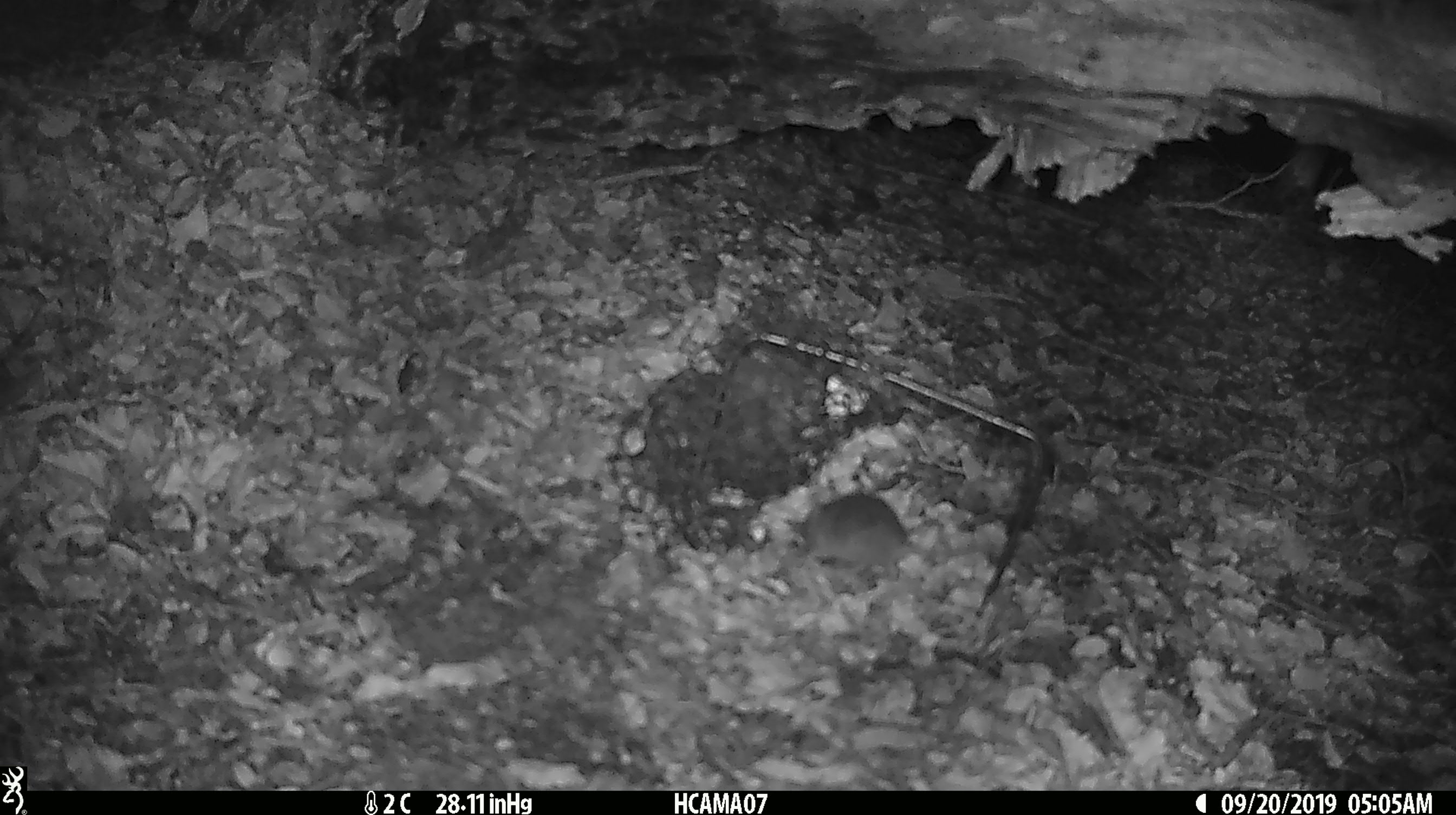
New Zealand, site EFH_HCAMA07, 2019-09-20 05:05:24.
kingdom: Animalia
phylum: Chordata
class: Mammalia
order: Rodentia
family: Muridae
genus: Mus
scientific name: Mus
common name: mouse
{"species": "mouse (Mus)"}